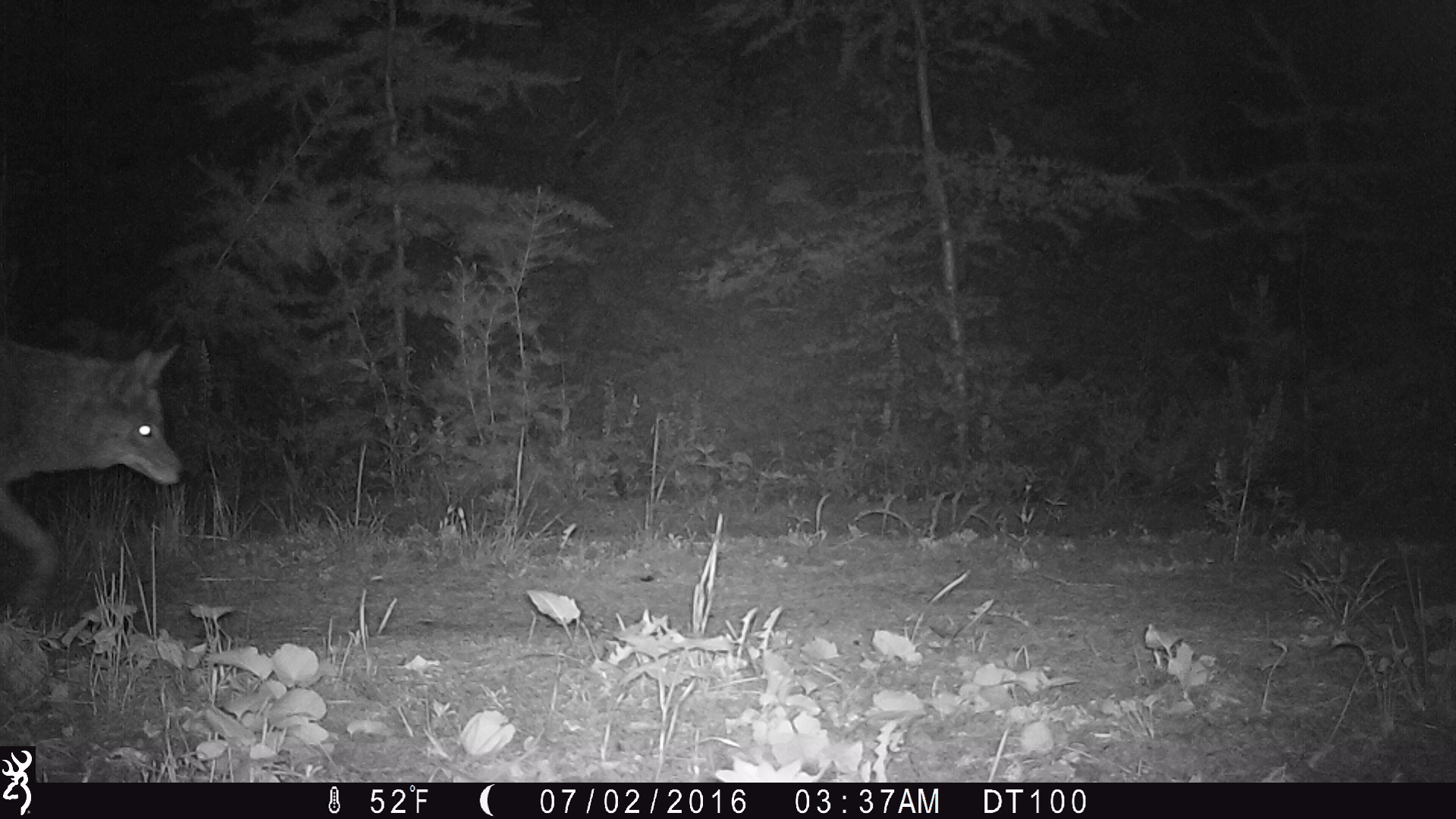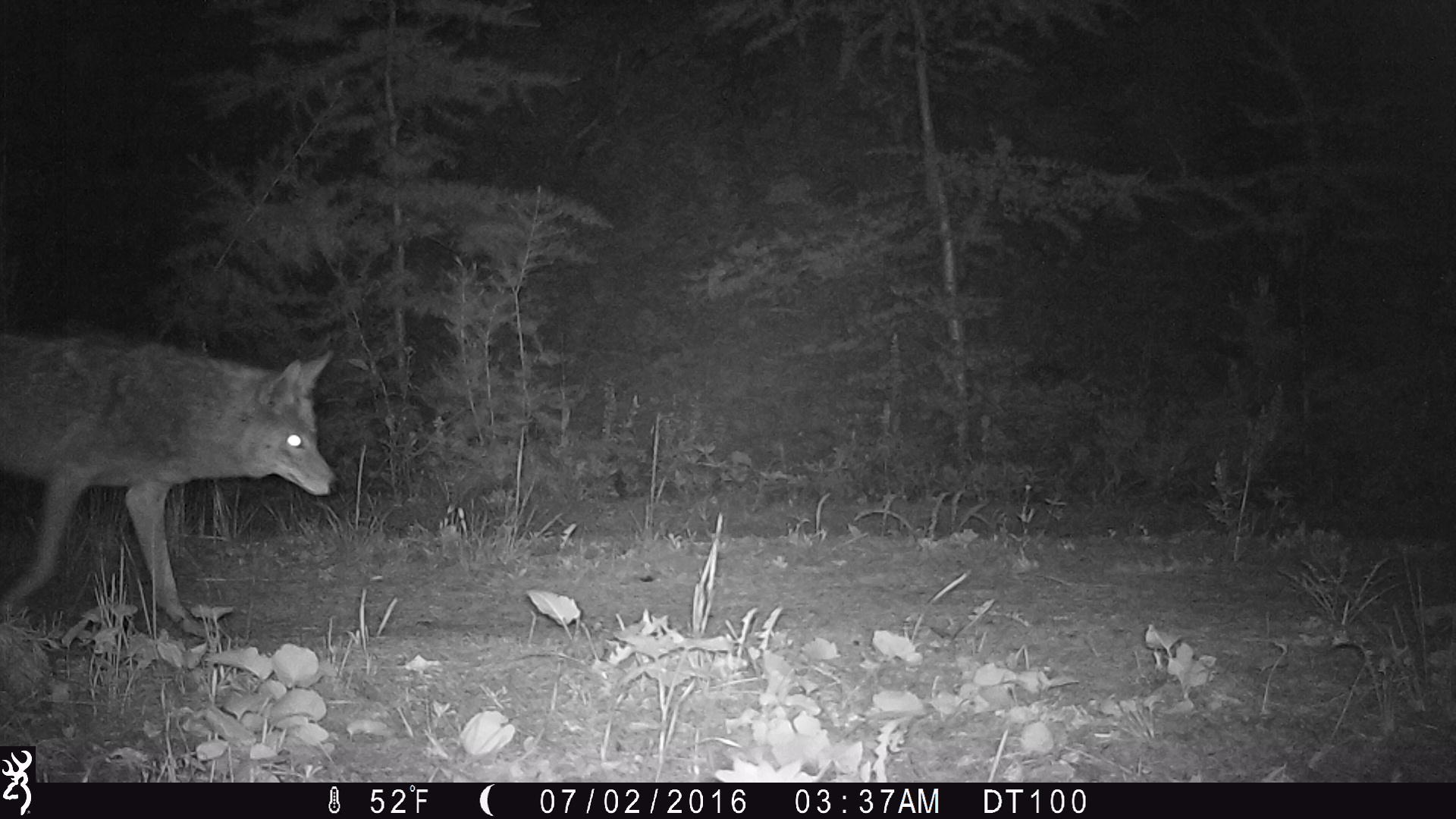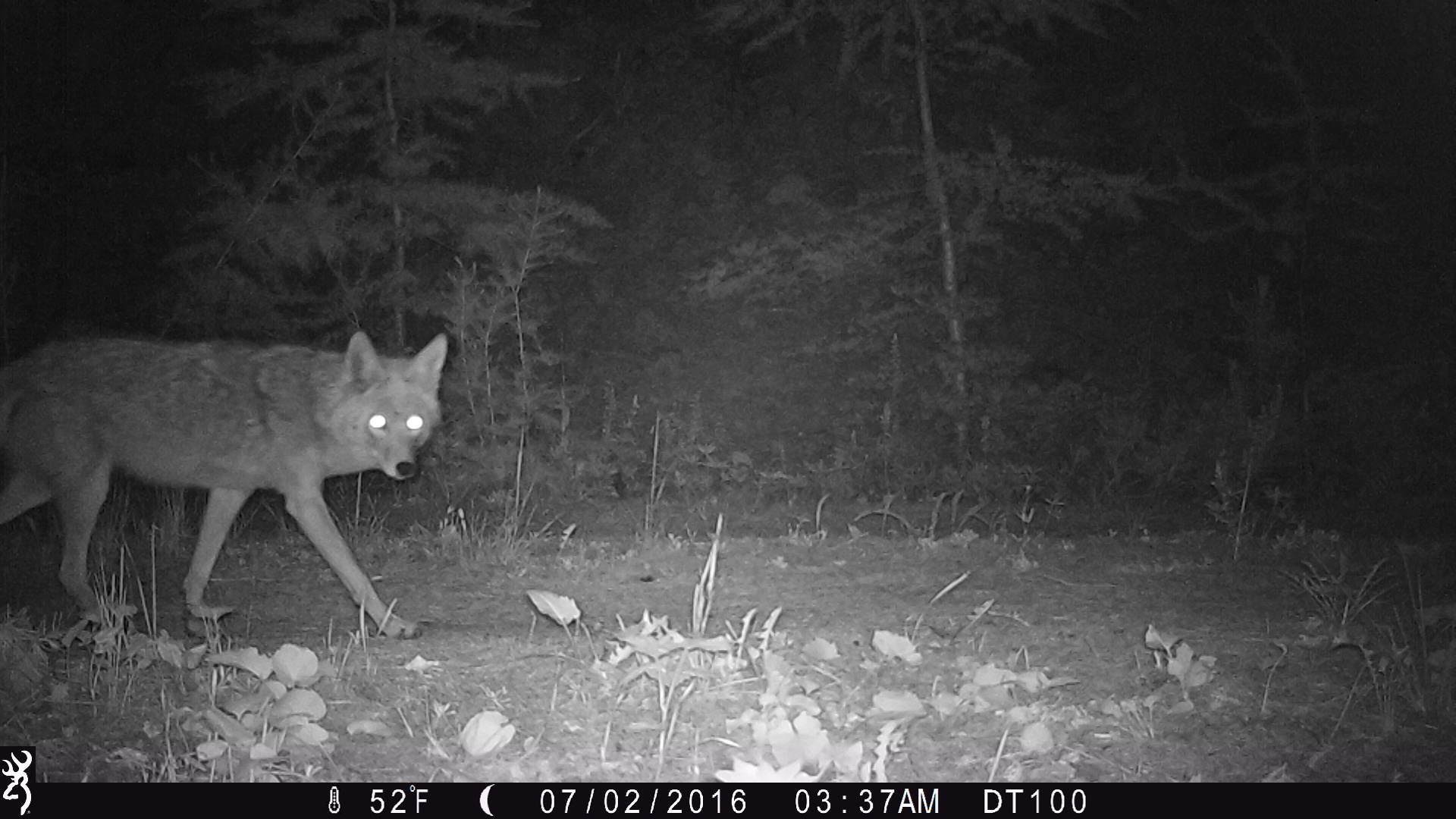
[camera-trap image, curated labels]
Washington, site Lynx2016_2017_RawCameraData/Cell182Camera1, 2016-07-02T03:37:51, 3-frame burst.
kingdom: Animalia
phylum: Chordata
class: Mammalia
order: Carnivora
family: Canidae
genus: Canis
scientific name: Canis latrans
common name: coyote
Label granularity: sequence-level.